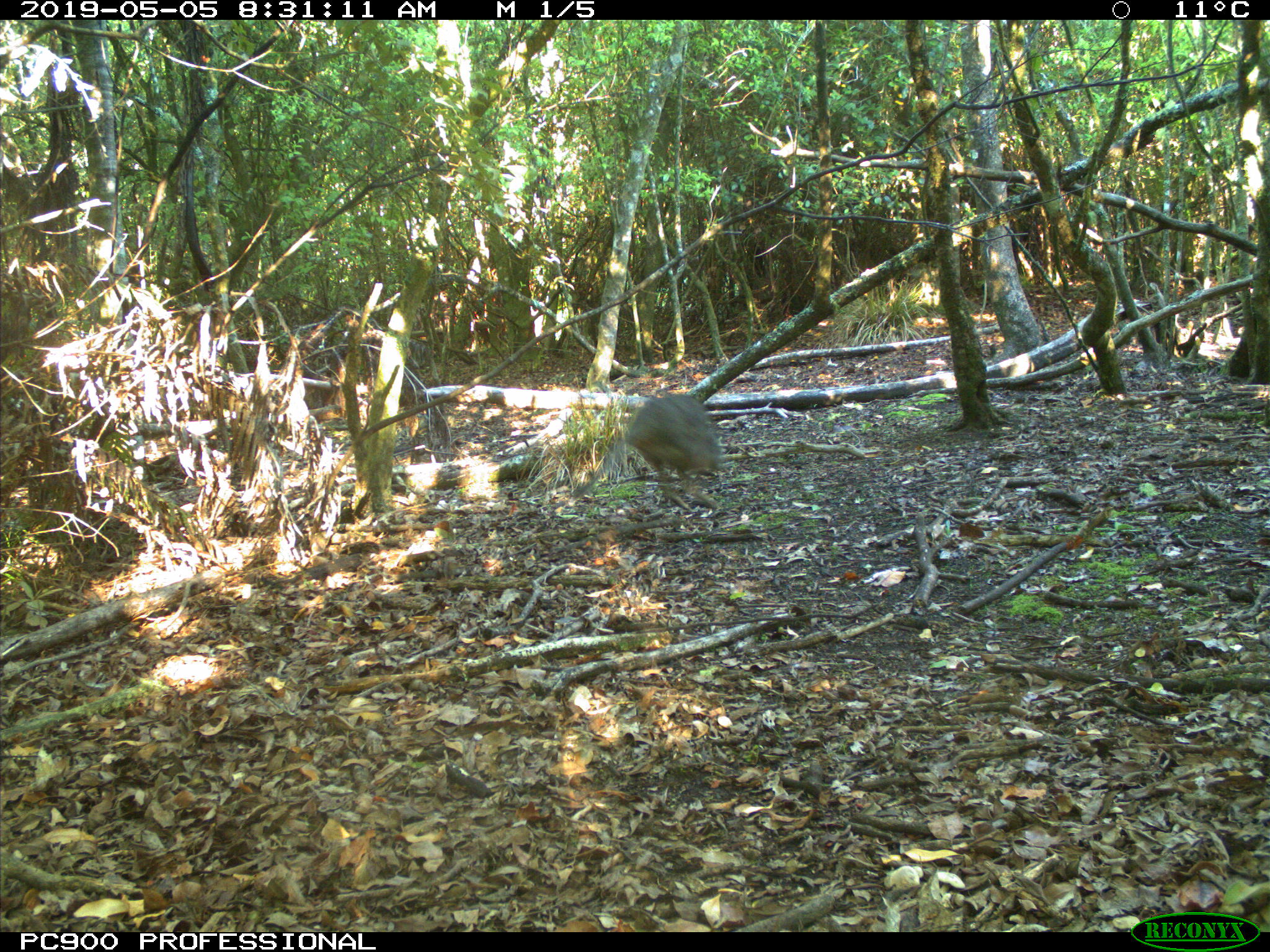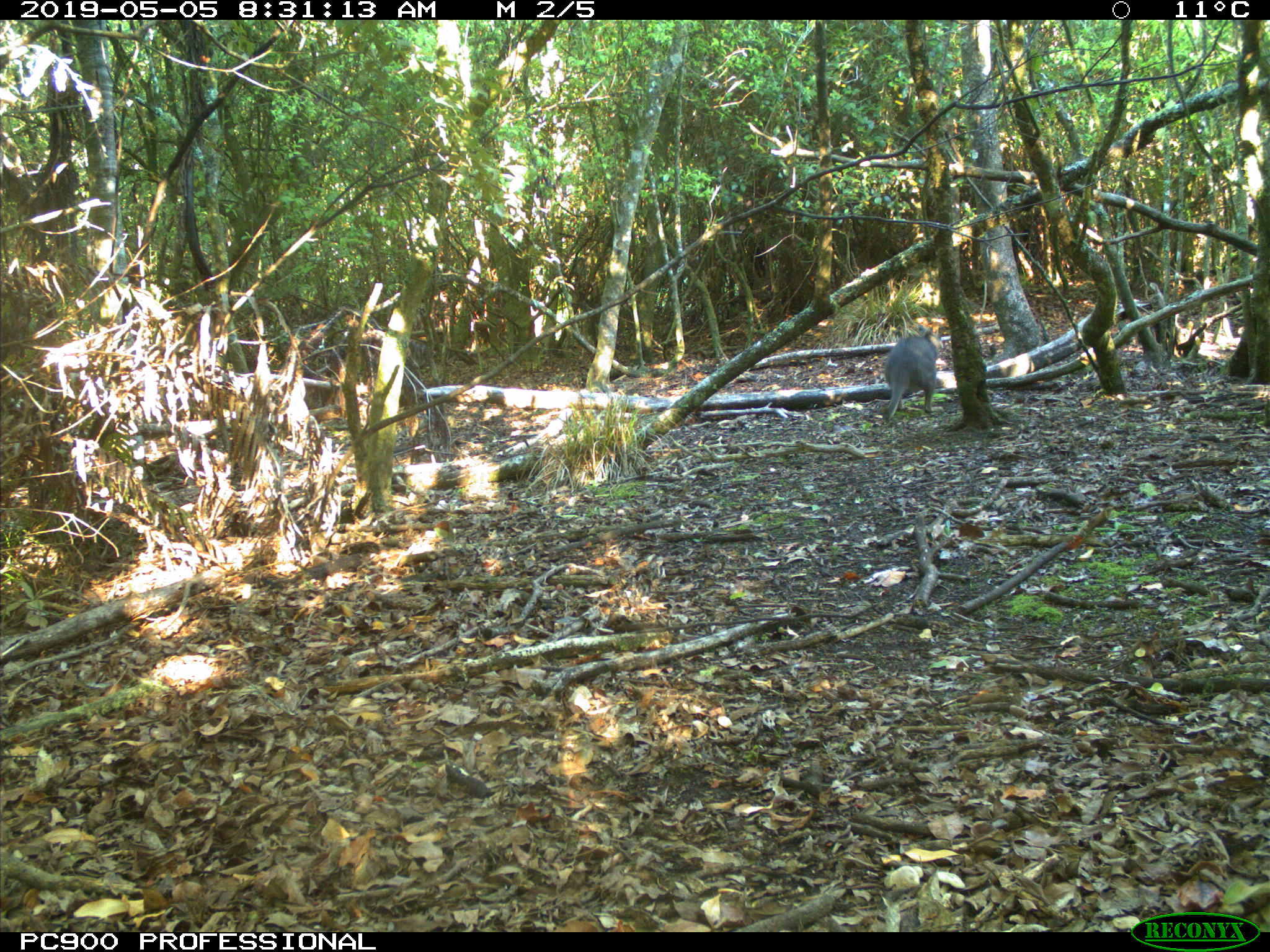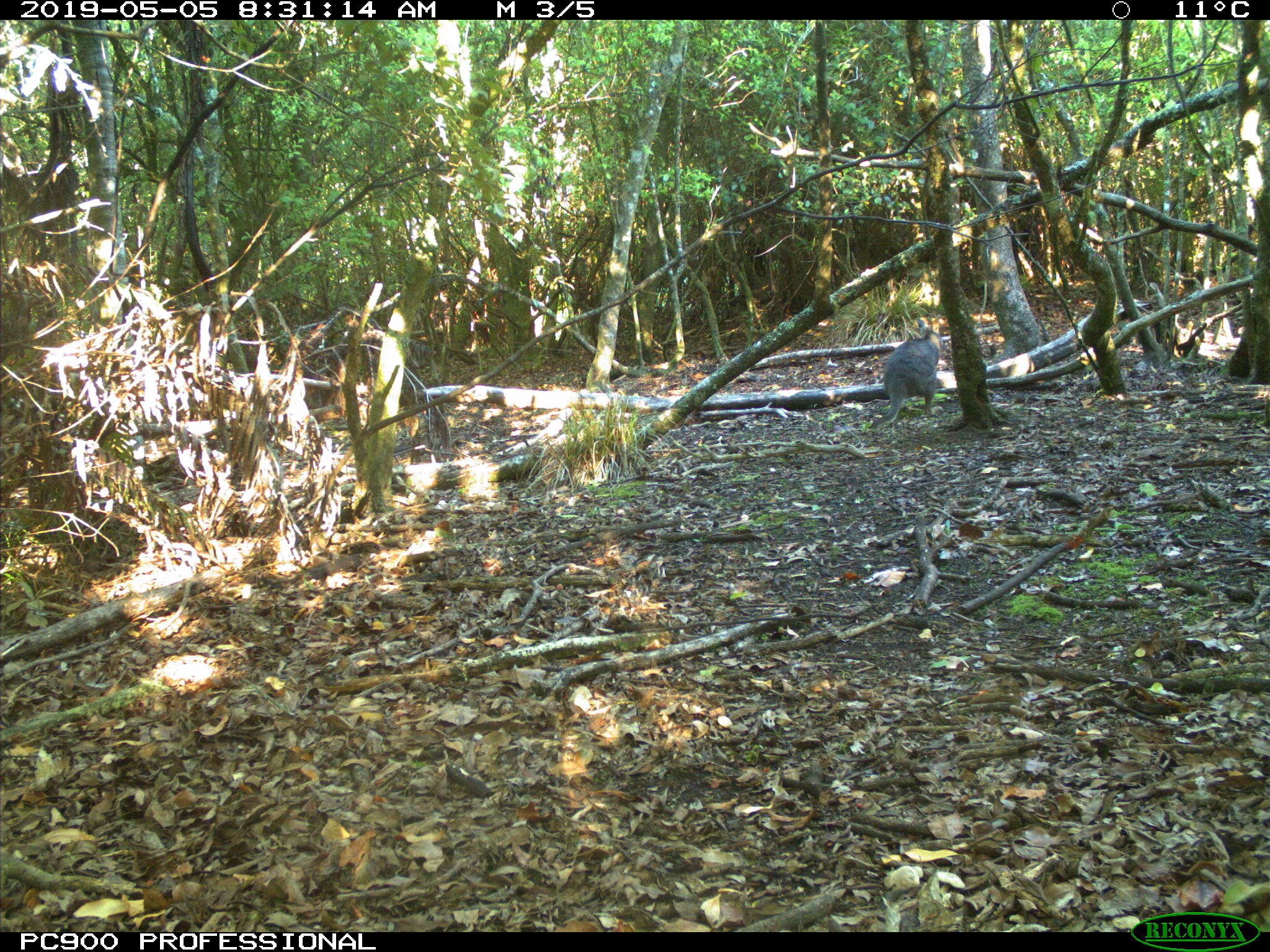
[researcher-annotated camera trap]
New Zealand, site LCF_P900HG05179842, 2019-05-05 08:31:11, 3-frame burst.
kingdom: Animalia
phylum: Chordata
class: Mammalia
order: Diprotodontia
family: Macropodidae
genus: Notamacropus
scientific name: Notamacropus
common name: wallaby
Wallaby (Notamacropus).